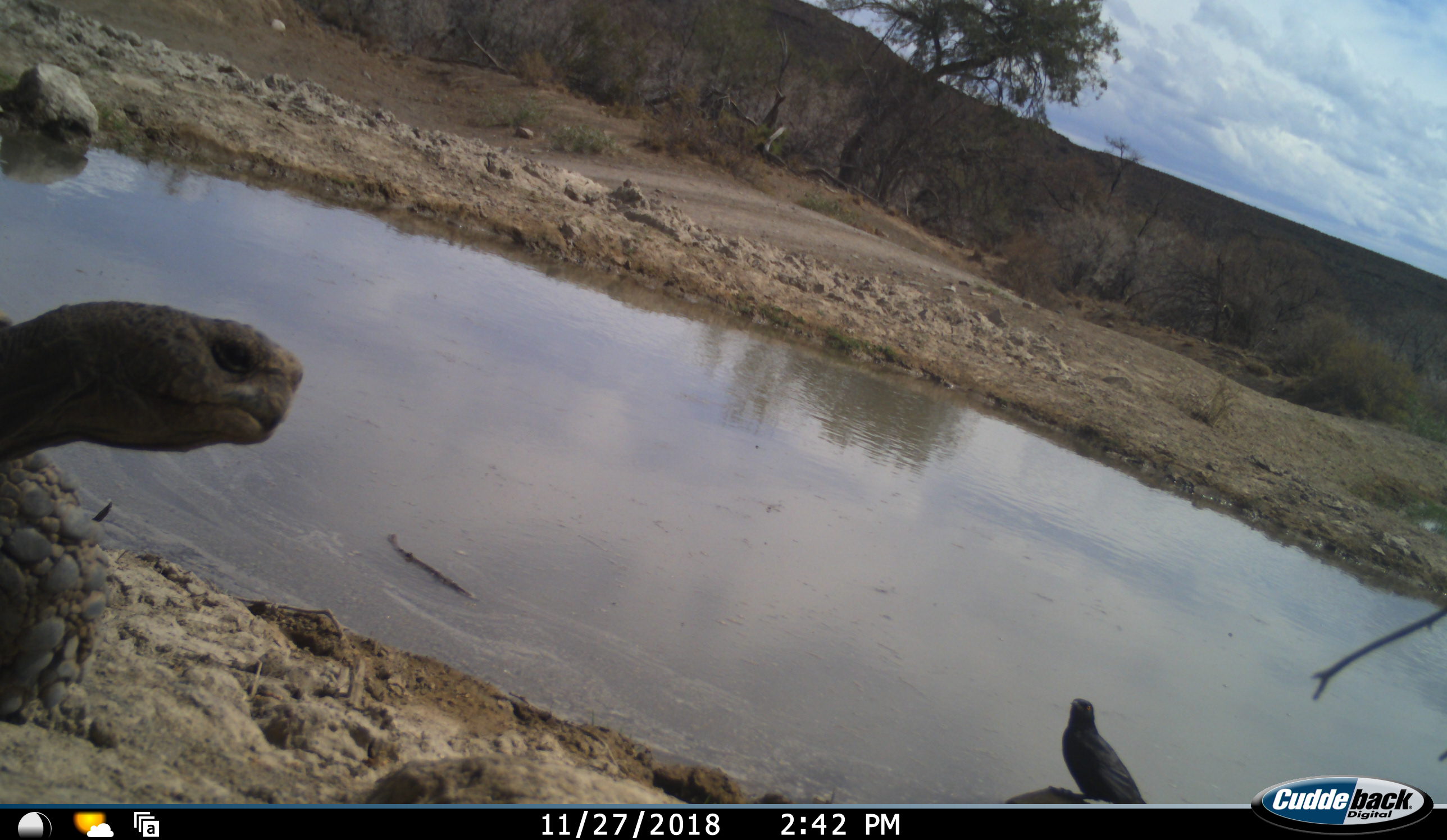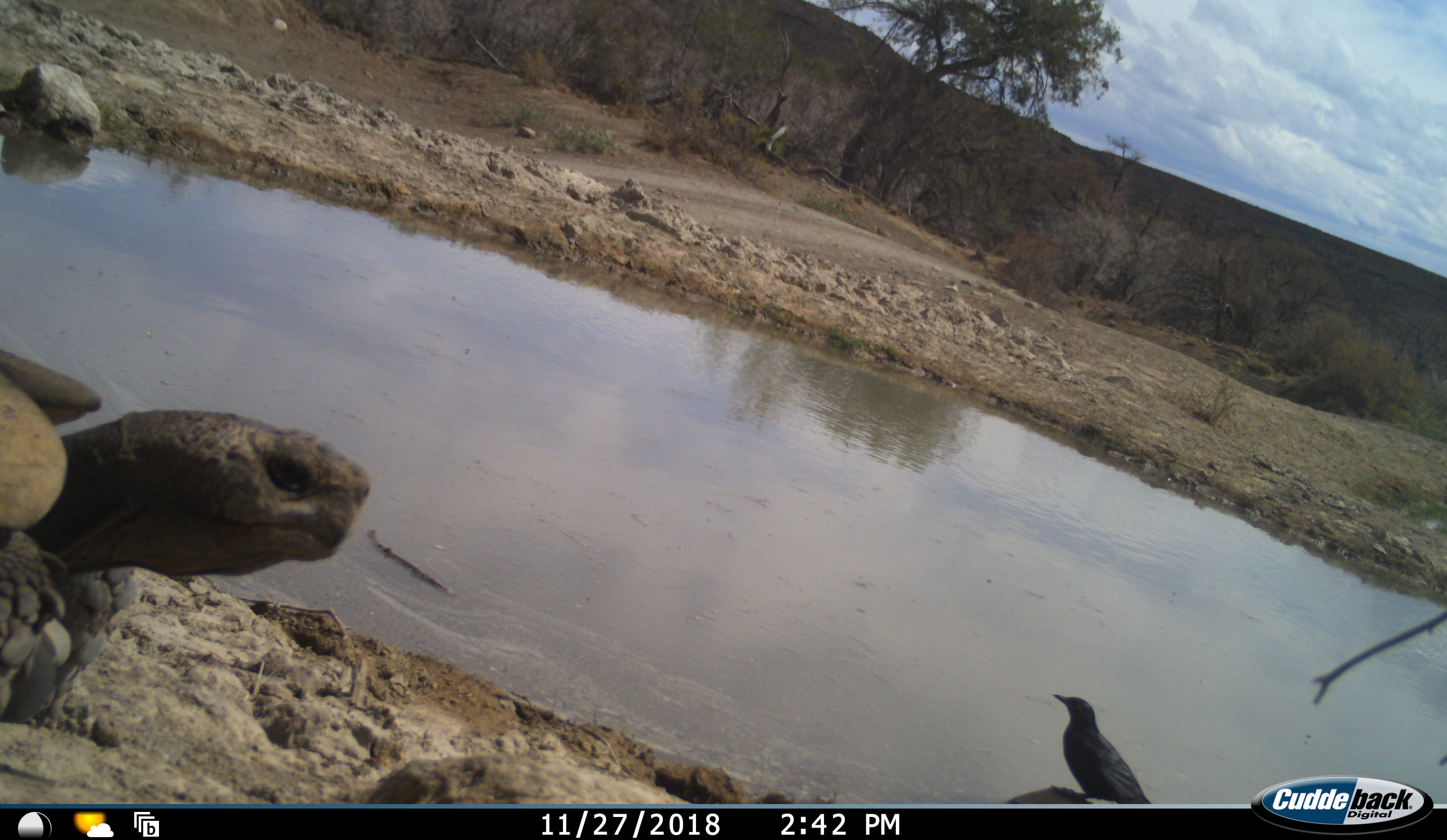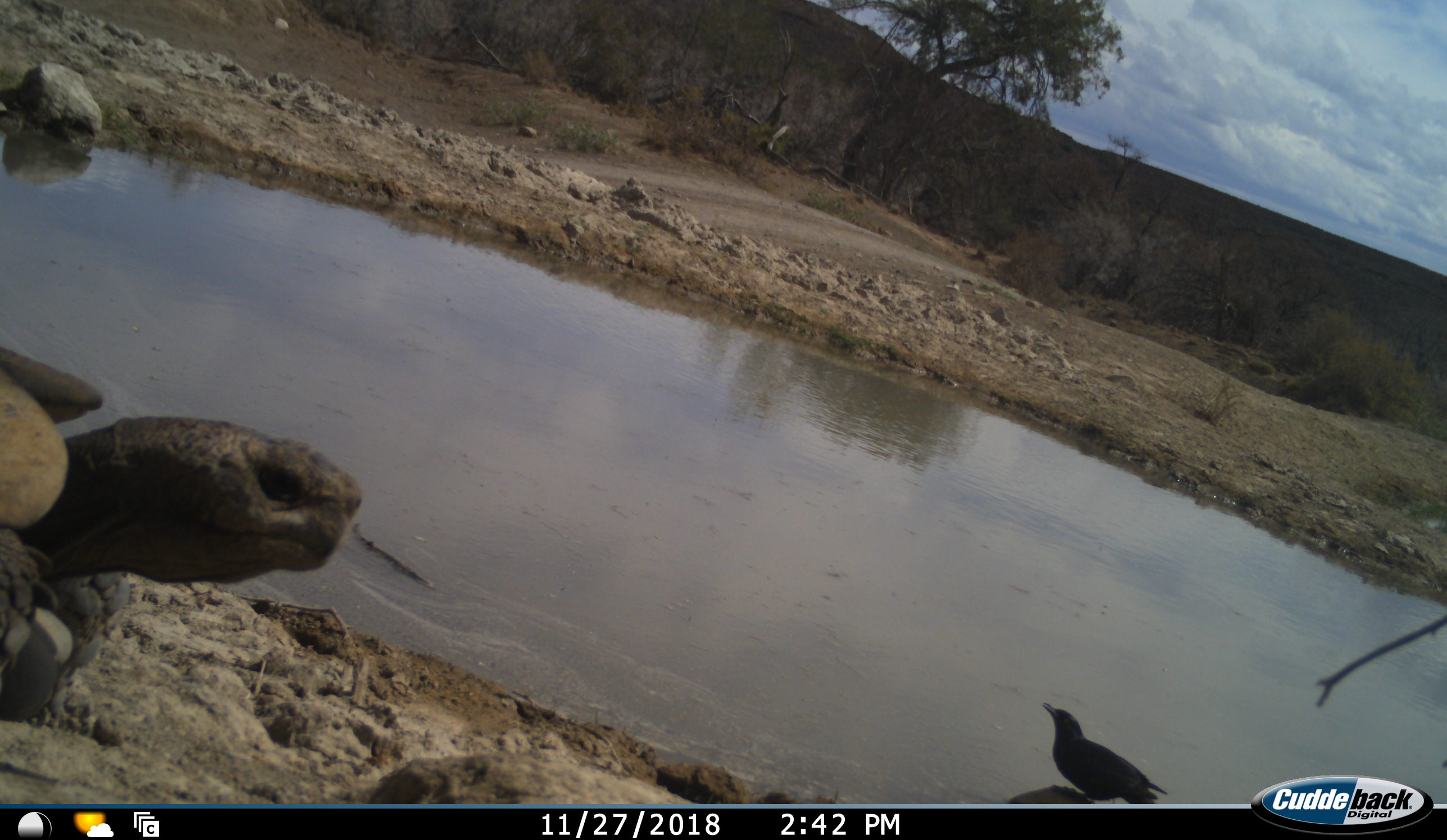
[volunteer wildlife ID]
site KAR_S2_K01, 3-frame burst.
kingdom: Animalia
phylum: Chordata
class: Aves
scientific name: Aves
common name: bird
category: birdother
Birdother (bird) (Aves), count 1. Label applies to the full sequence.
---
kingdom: Animalia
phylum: Chordata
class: Reptilia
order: Testudines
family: Testudinidae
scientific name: Testudinidae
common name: tortoise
Tortoise (Testudinidae), count 1. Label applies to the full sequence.